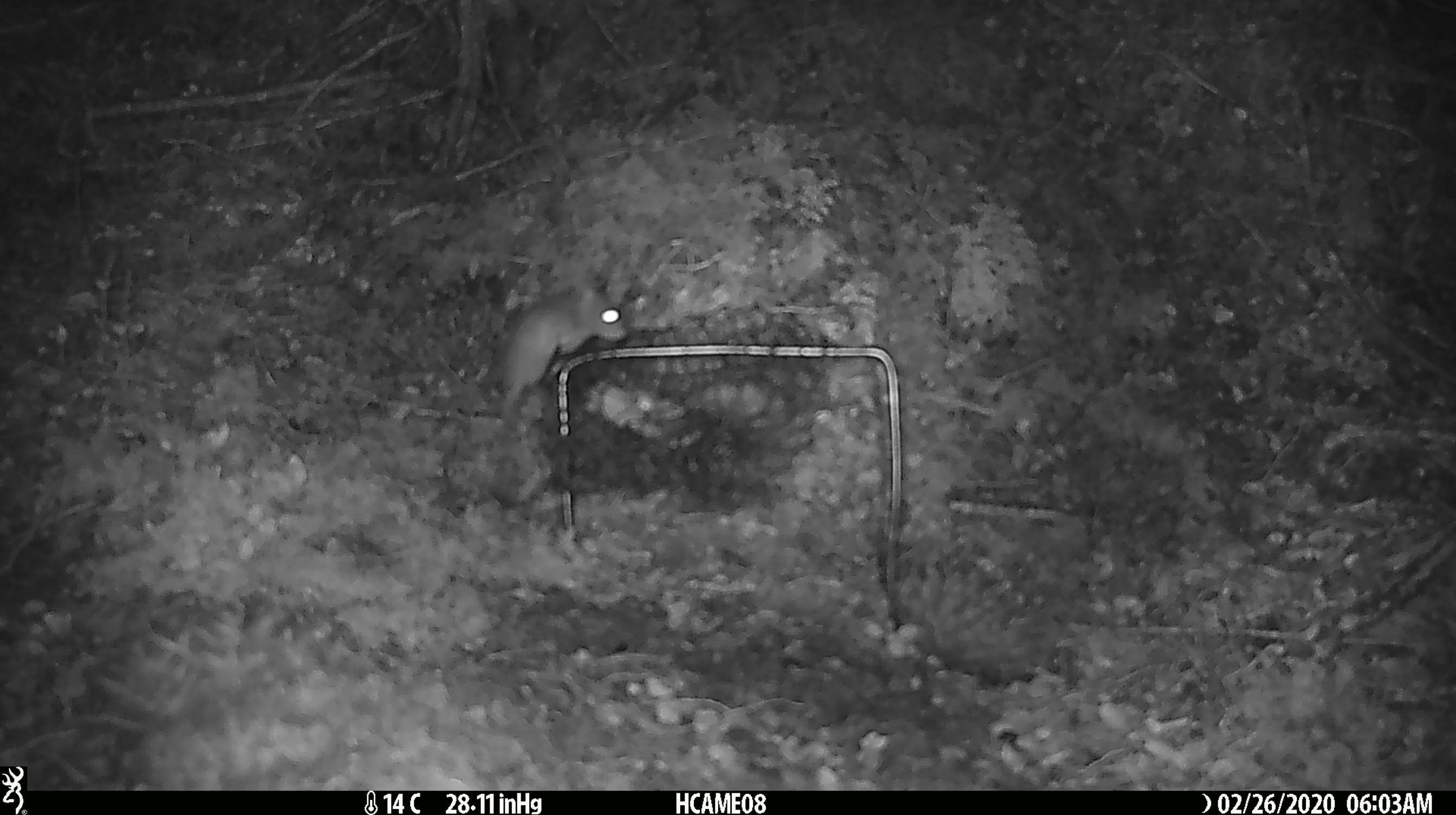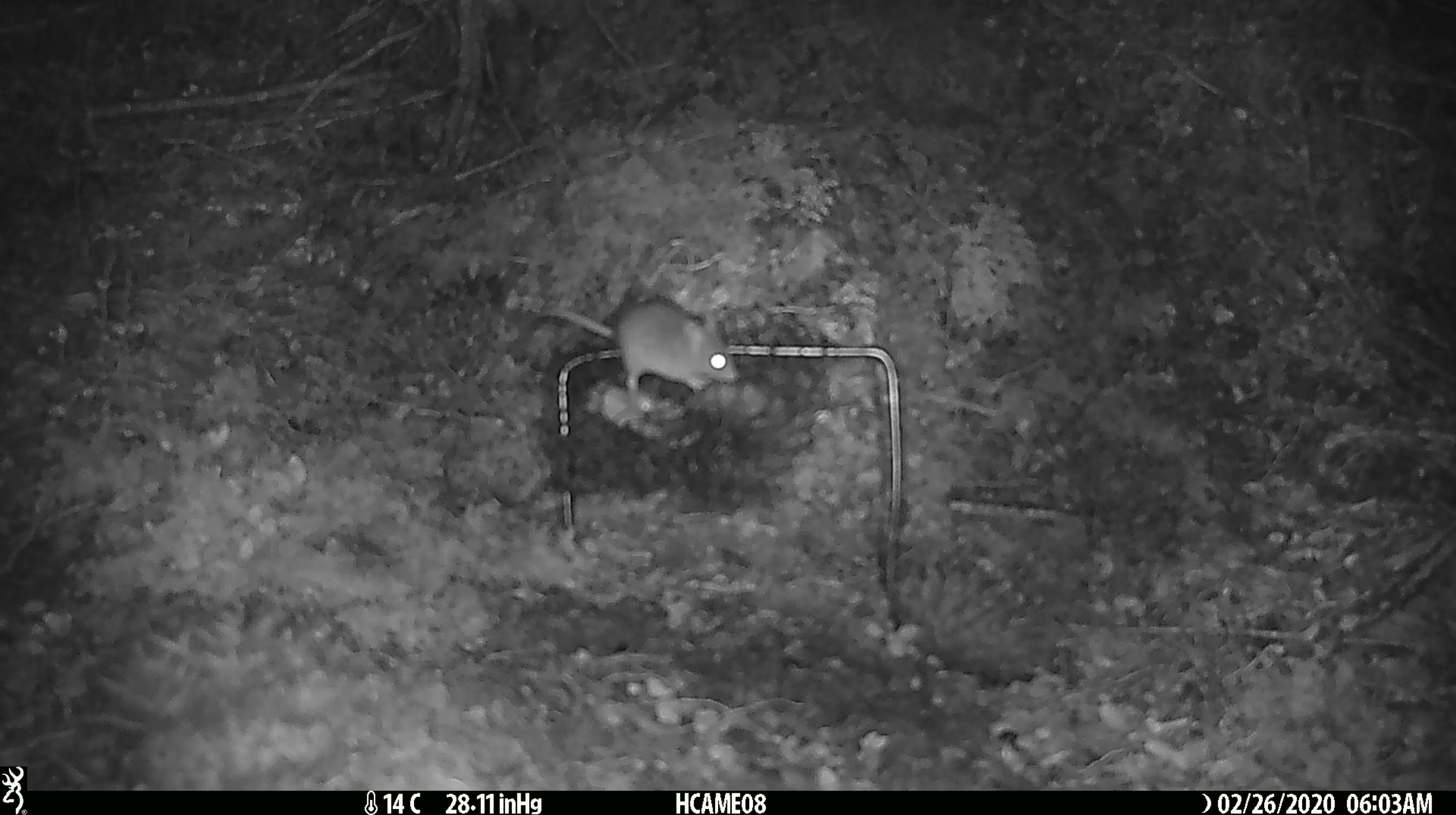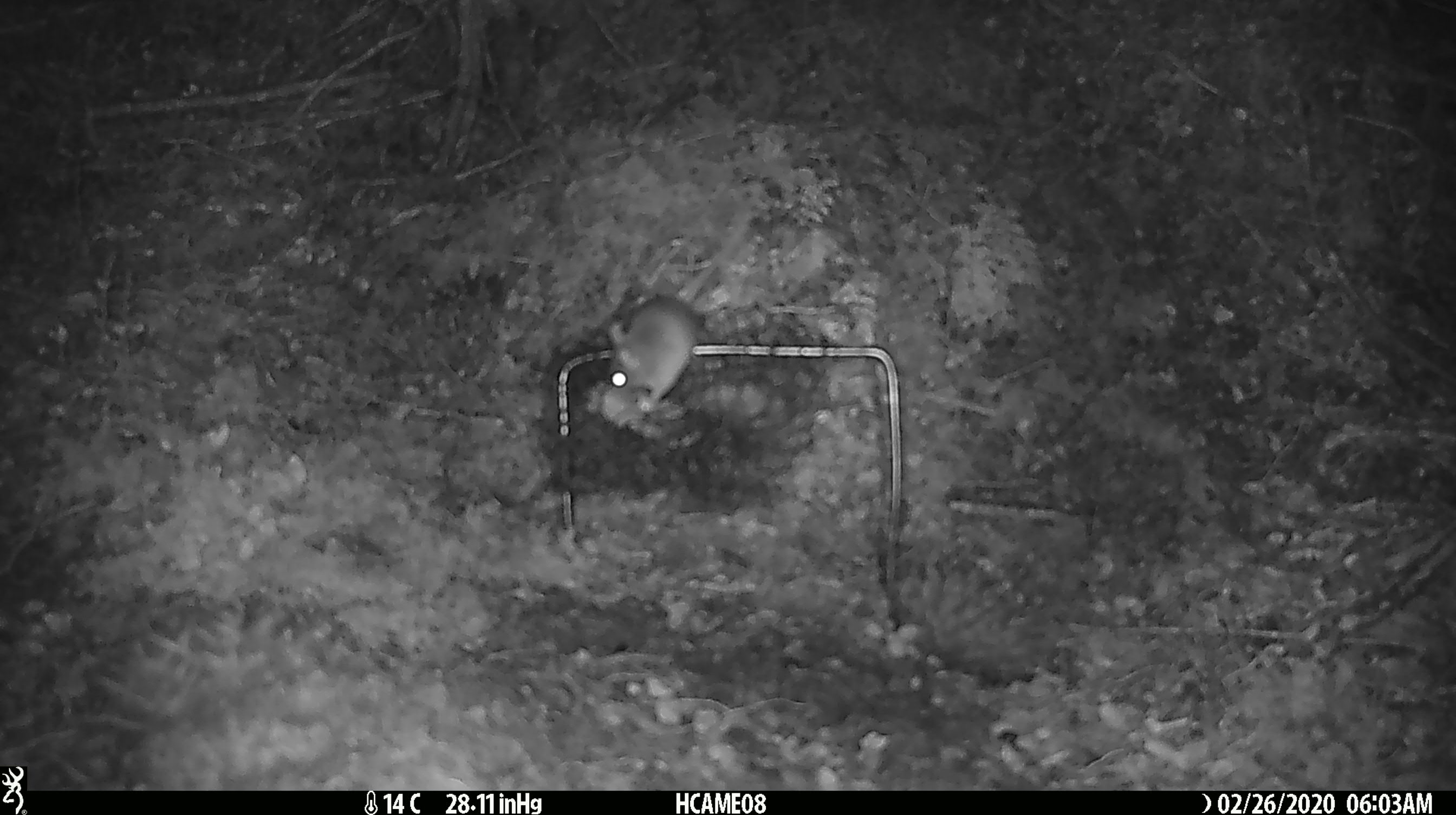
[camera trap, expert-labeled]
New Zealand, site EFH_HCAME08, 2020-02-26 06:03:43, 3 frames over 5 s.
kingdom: Animalia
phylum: Chordata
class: Mammalia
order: Rodentia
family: Muridae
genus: Mus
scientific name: Mus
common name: mouse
Mouse (Mus).